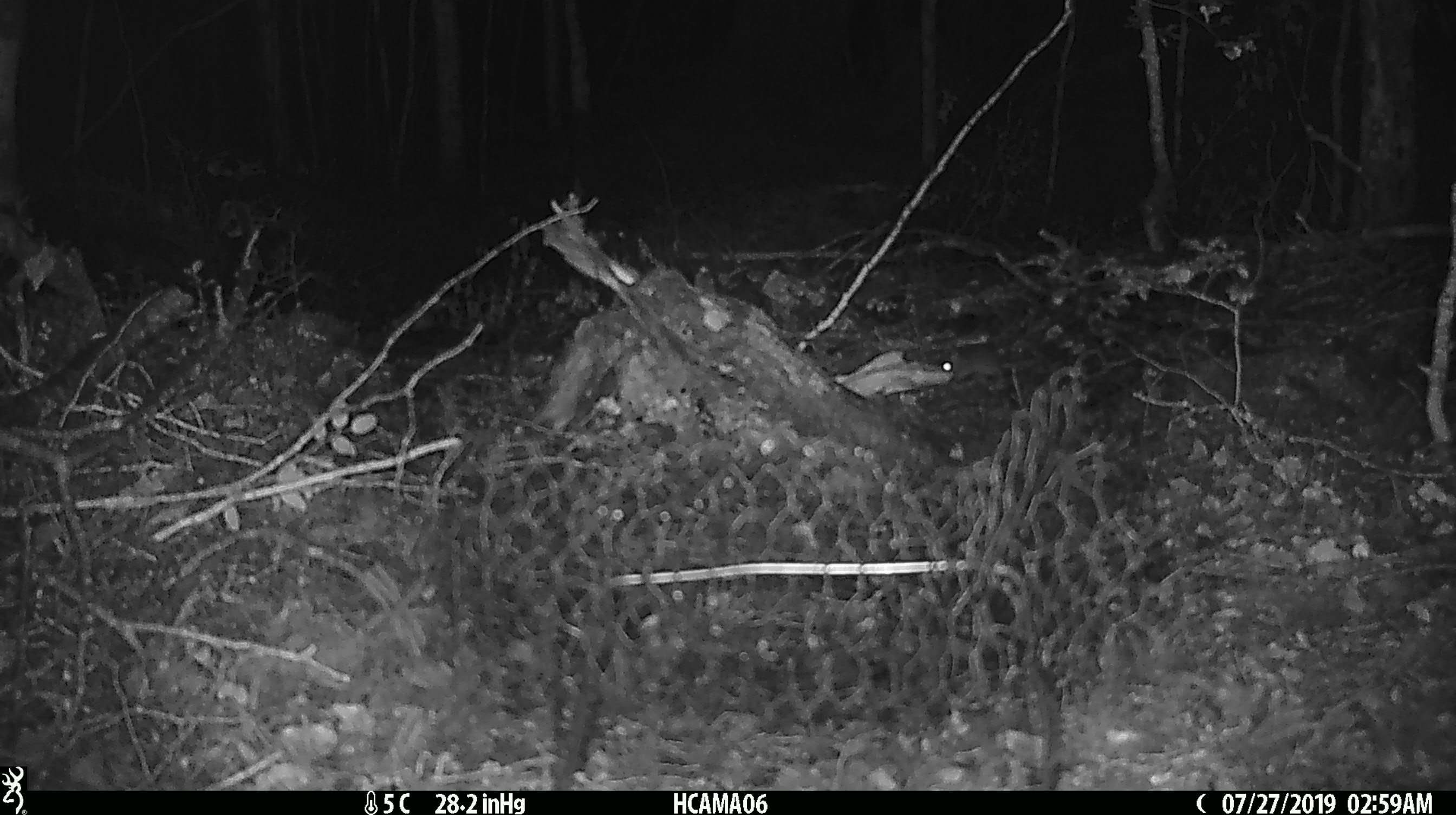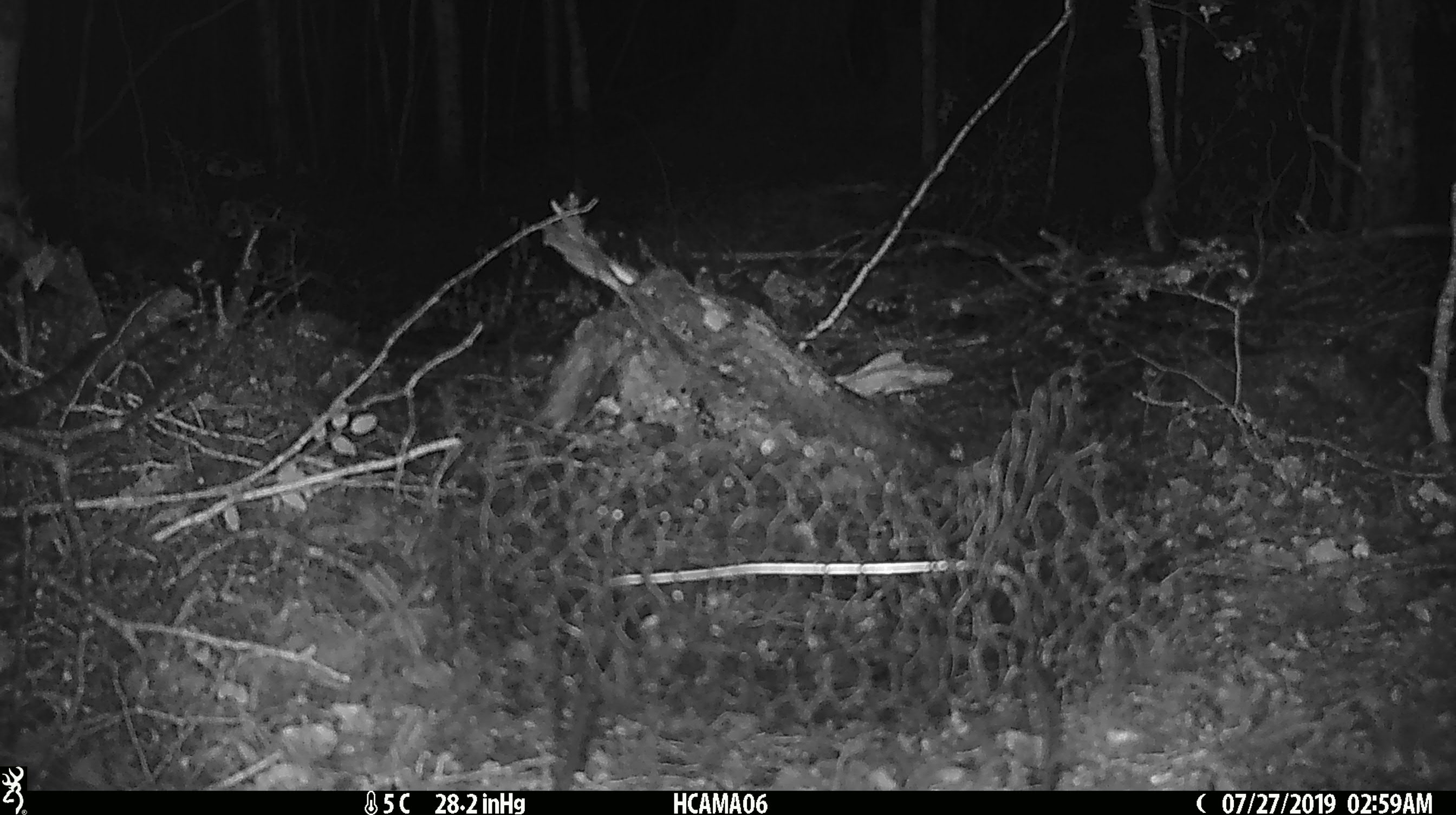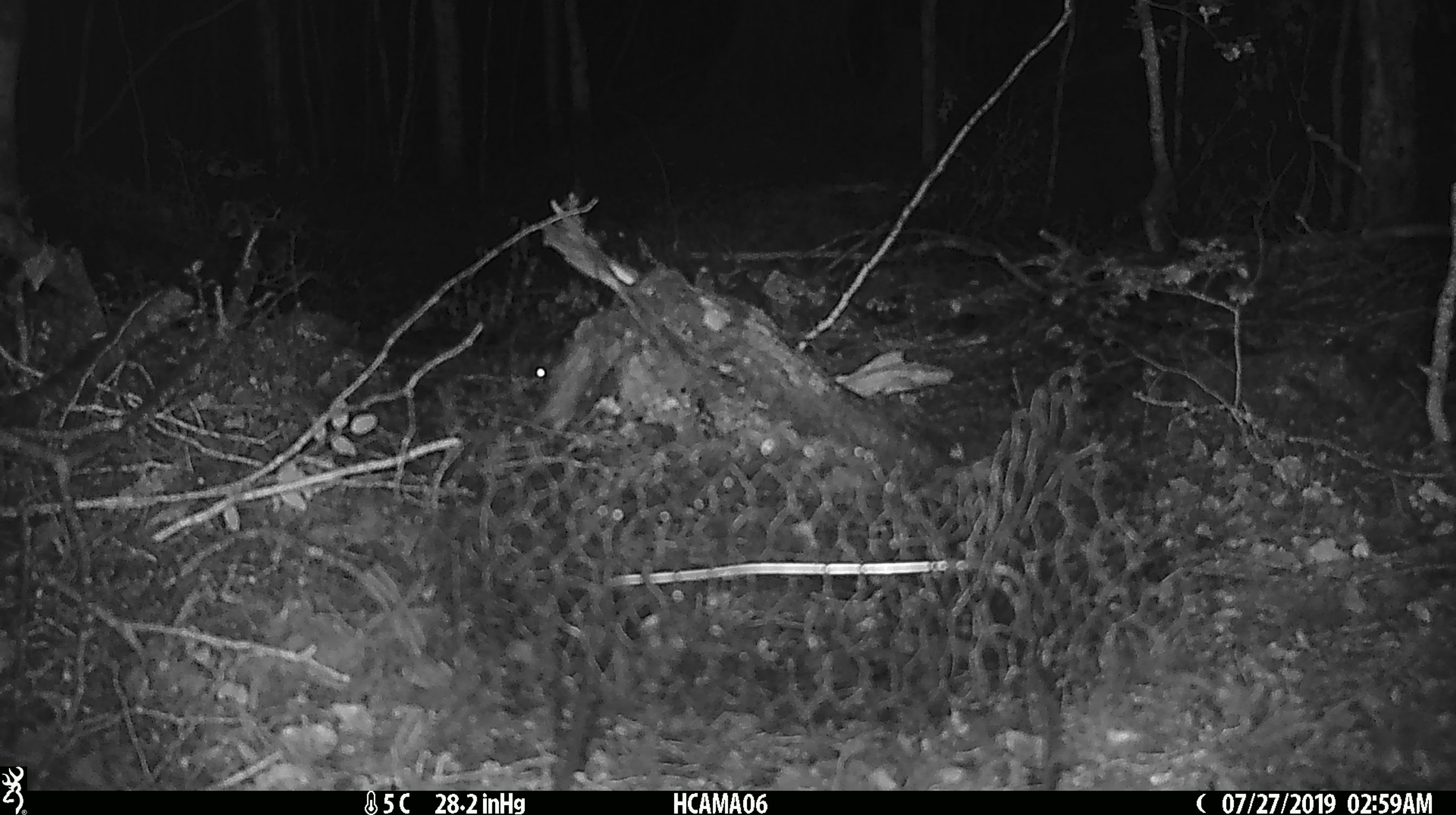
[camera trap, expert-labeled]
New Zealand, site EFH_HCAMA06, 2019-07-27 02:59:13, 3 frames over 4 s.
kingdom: Animalia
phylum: Chordata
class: Mammalia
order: Rodentia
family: Muridae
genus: Mus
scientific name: Mus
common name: mouse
Mouse (Mus).